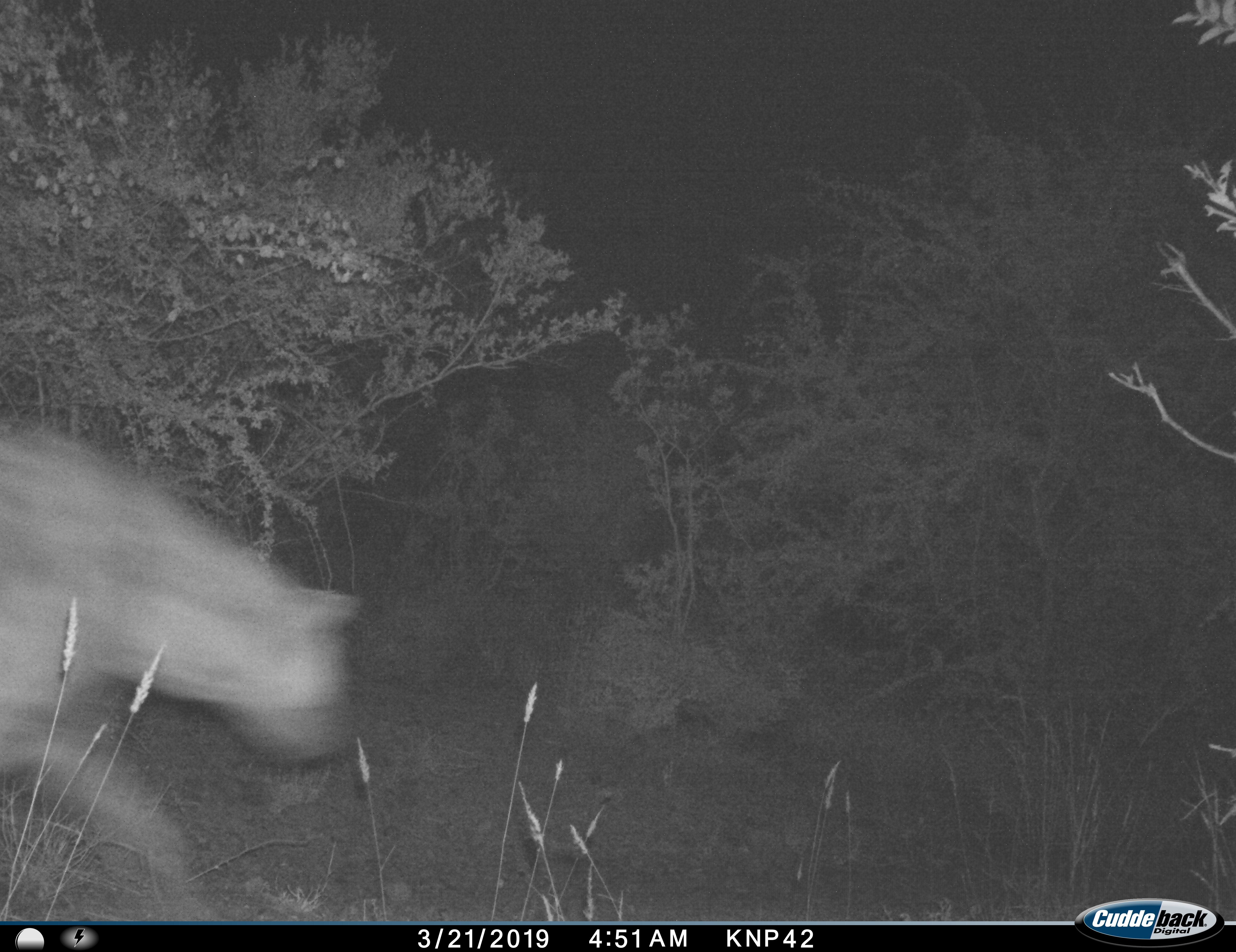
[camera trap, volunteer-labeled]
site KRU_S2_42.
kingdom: Animalia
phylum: Chordata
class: Mammalia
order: Carnivora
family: Hyaenidae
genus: Crocuta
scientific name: Crocuta crocuta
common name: spotted hyena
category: hyenaspotted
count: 1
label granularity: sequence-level